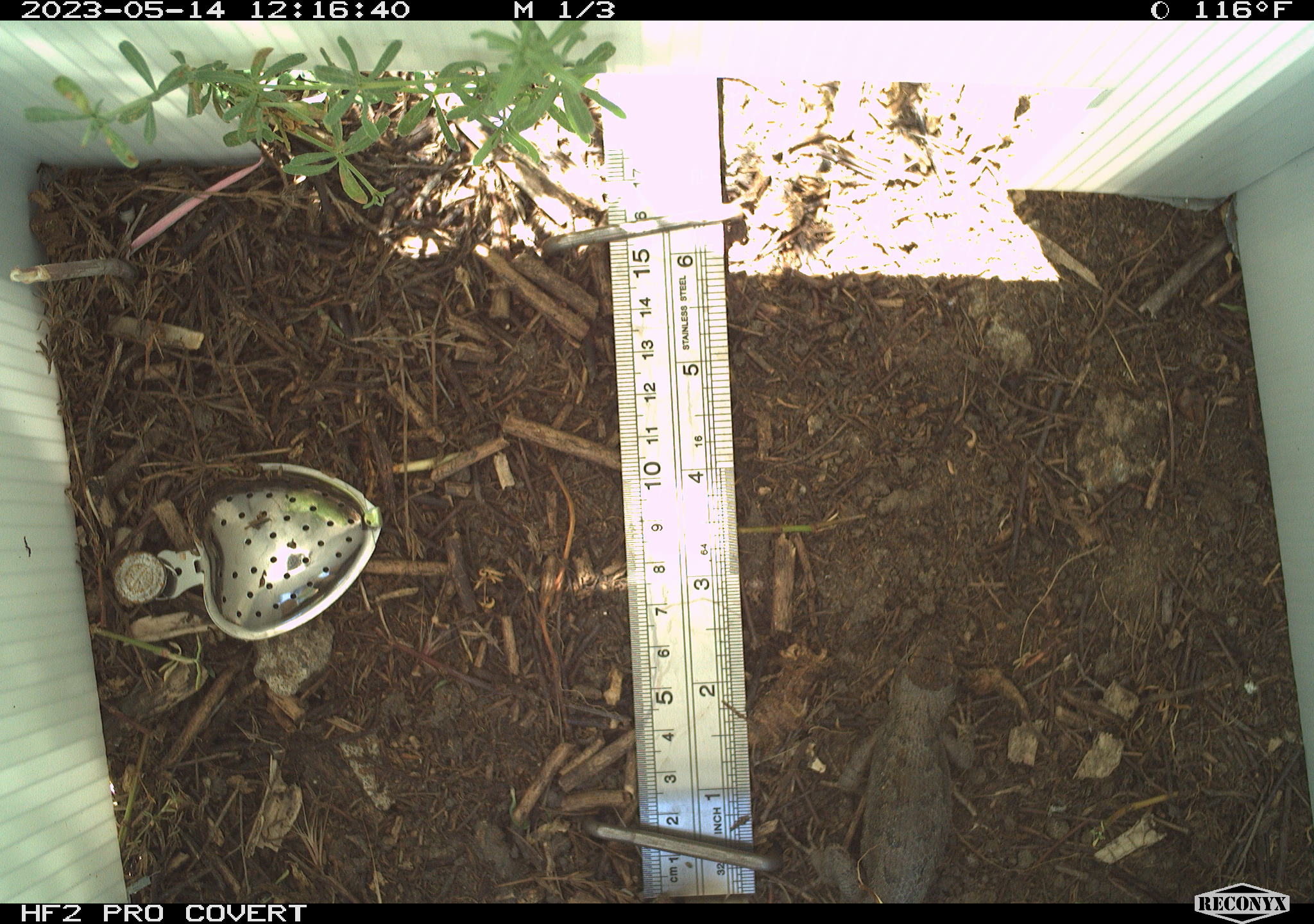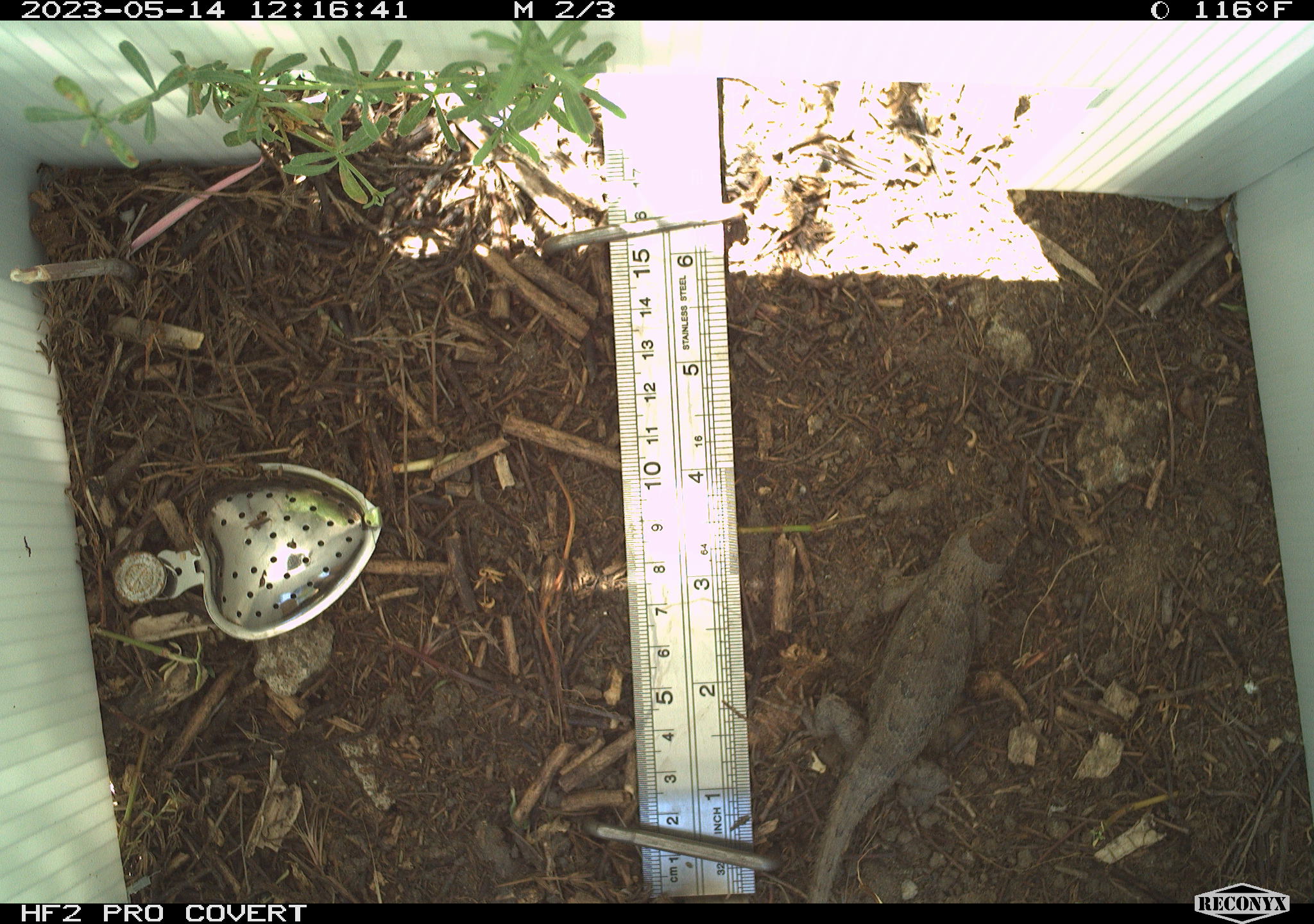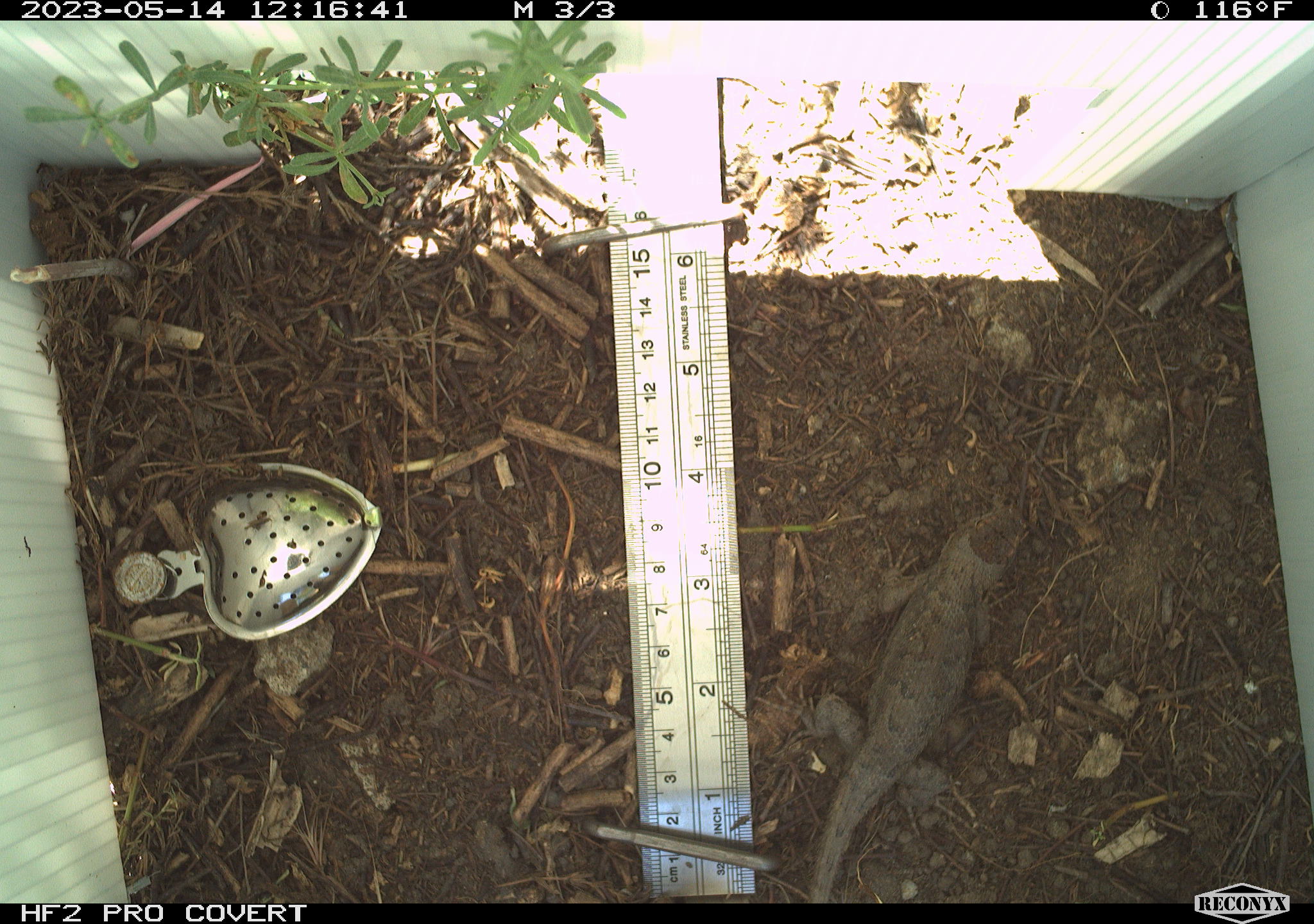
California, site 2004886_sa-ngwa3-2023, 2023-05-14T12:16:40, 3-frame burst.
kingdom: Animalia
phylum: Chordata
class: Reptilia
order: Squamata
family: Phrynosomatidae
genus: Sceloporus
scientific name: Sceloporus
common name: spiny lizards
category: sceloporus species